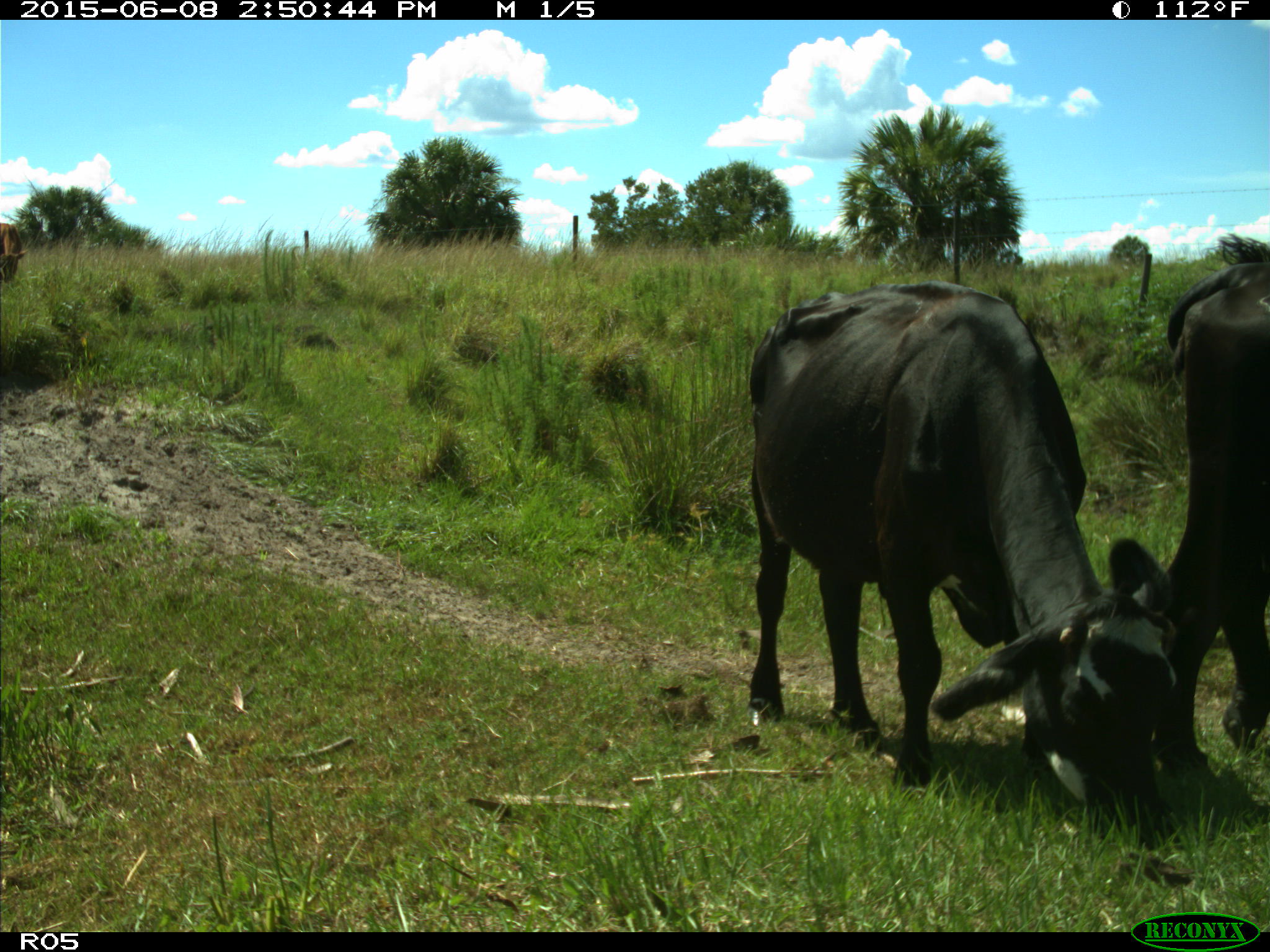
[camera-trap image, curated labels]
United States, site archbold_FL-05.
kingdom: Animalia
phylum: Chordata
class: Mammalia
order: Artiodactyla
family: Bovidae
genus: Bos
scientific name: Bos taurus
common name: domestic cow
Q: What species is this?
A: Bos taurus (domestic cow).